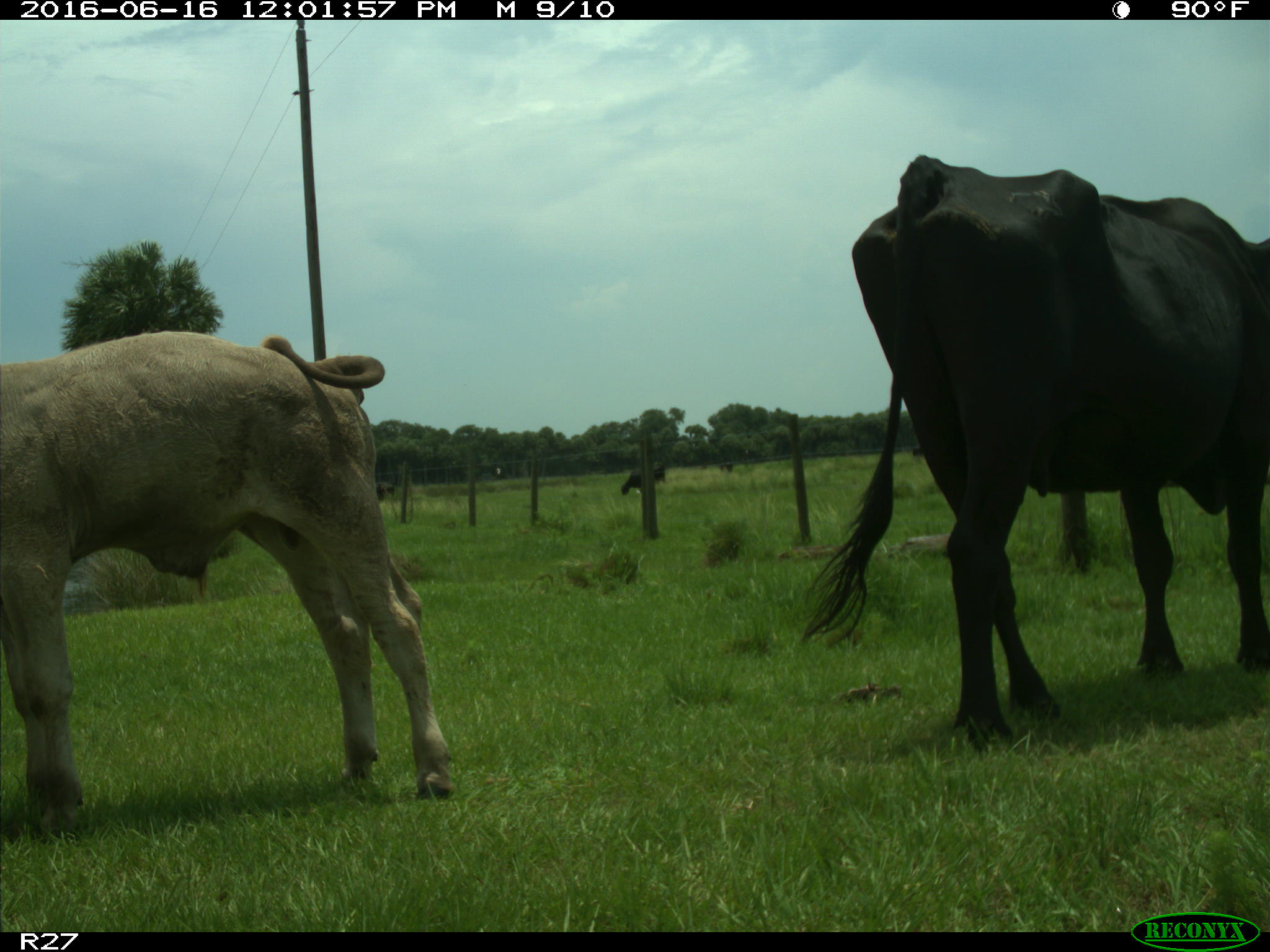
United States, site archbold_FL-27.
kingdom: Animalia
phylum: Chordata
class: Mammalia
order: Artiodactyla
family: Bovidae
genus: Bos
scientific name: Bos taurus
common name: domestic cow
Bos taurus (domestic cow).